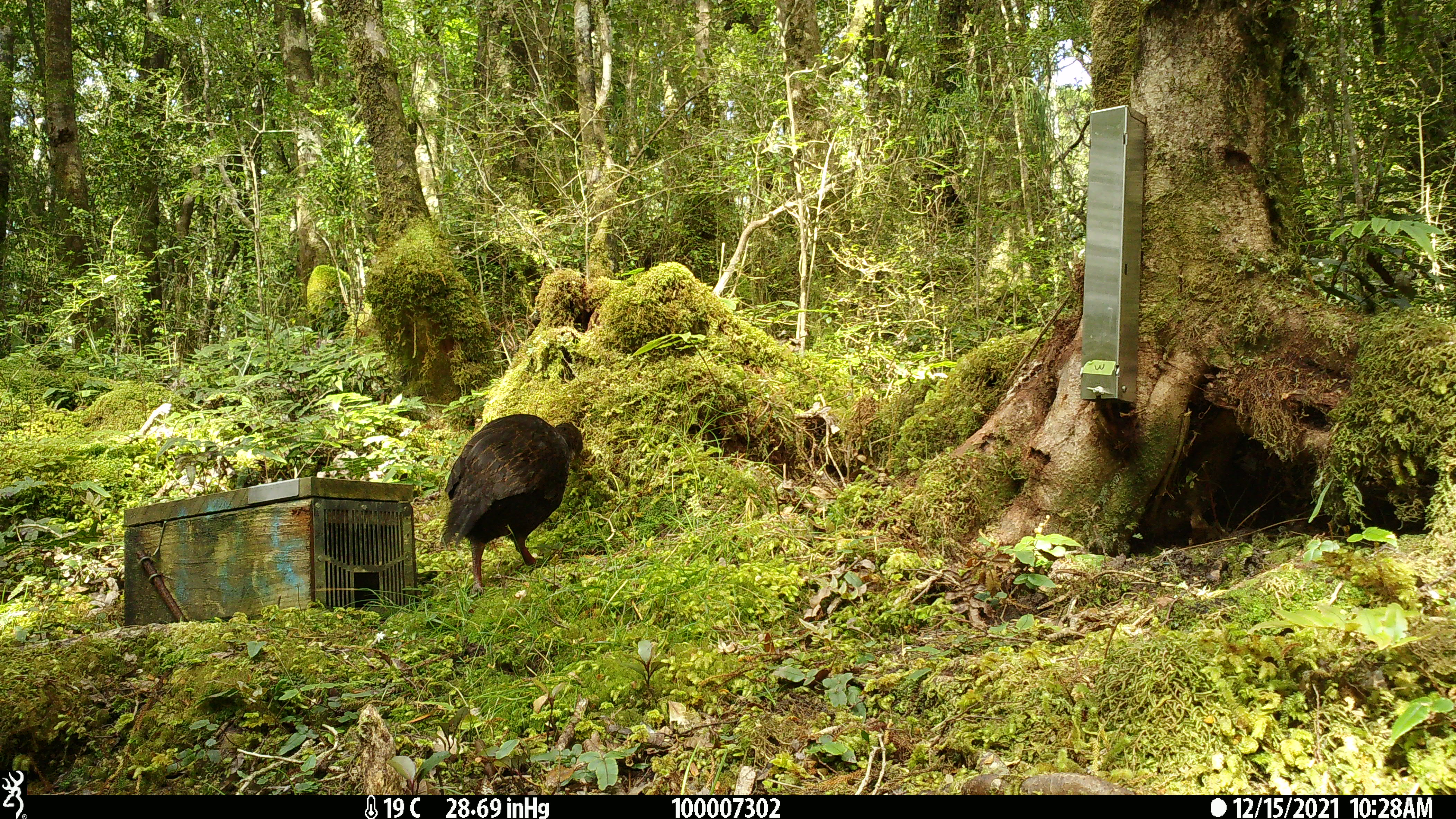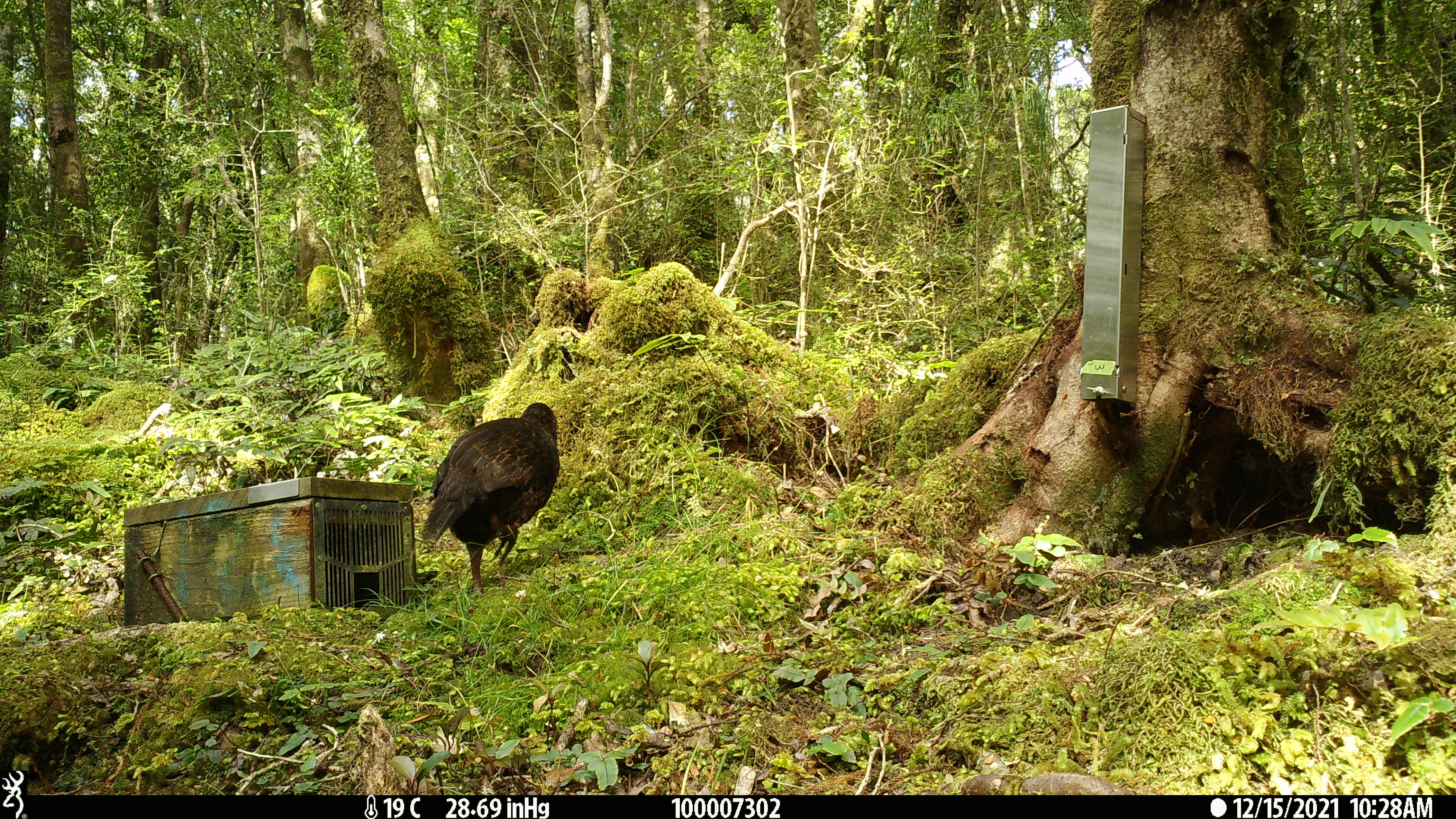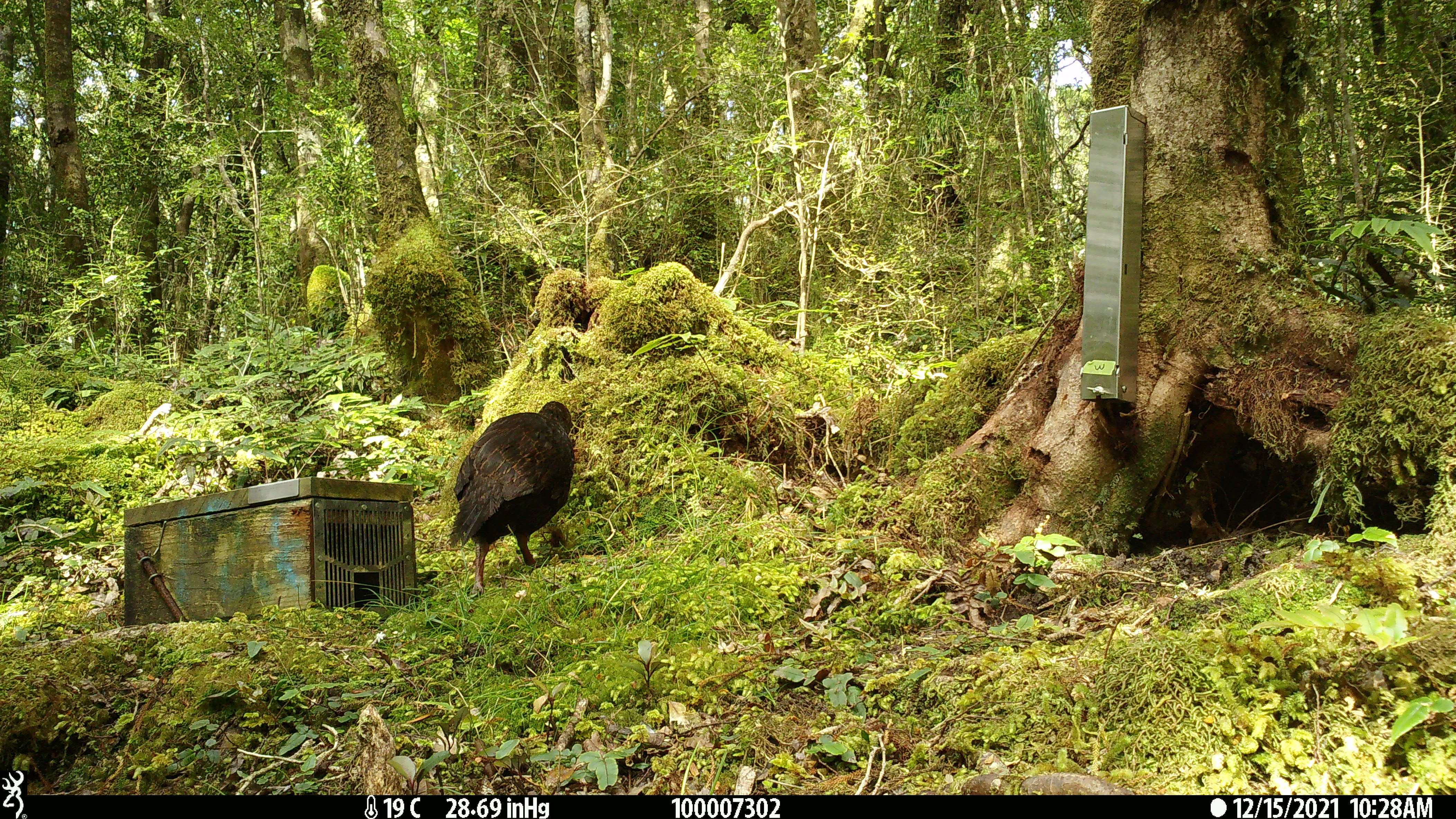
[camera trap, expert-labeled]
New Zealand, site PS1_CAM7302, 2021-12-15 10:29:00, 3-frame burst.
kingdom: Animalia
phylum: Chordata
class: Aves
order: Gruiformes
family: Rallidae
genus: Gallirallus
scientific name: Gallirallus australis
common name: weka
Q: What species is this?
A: Weka (Gallirallus australis).